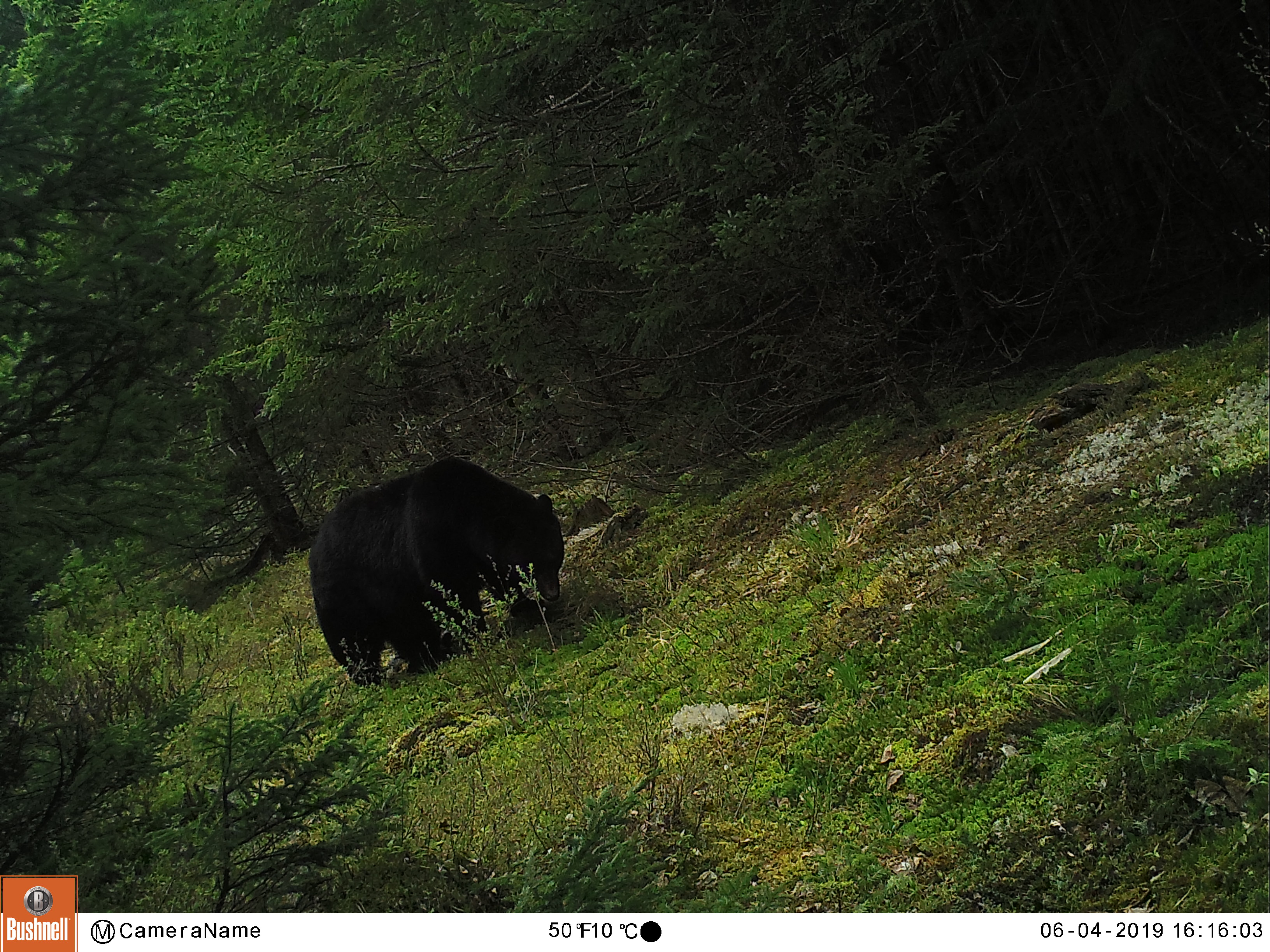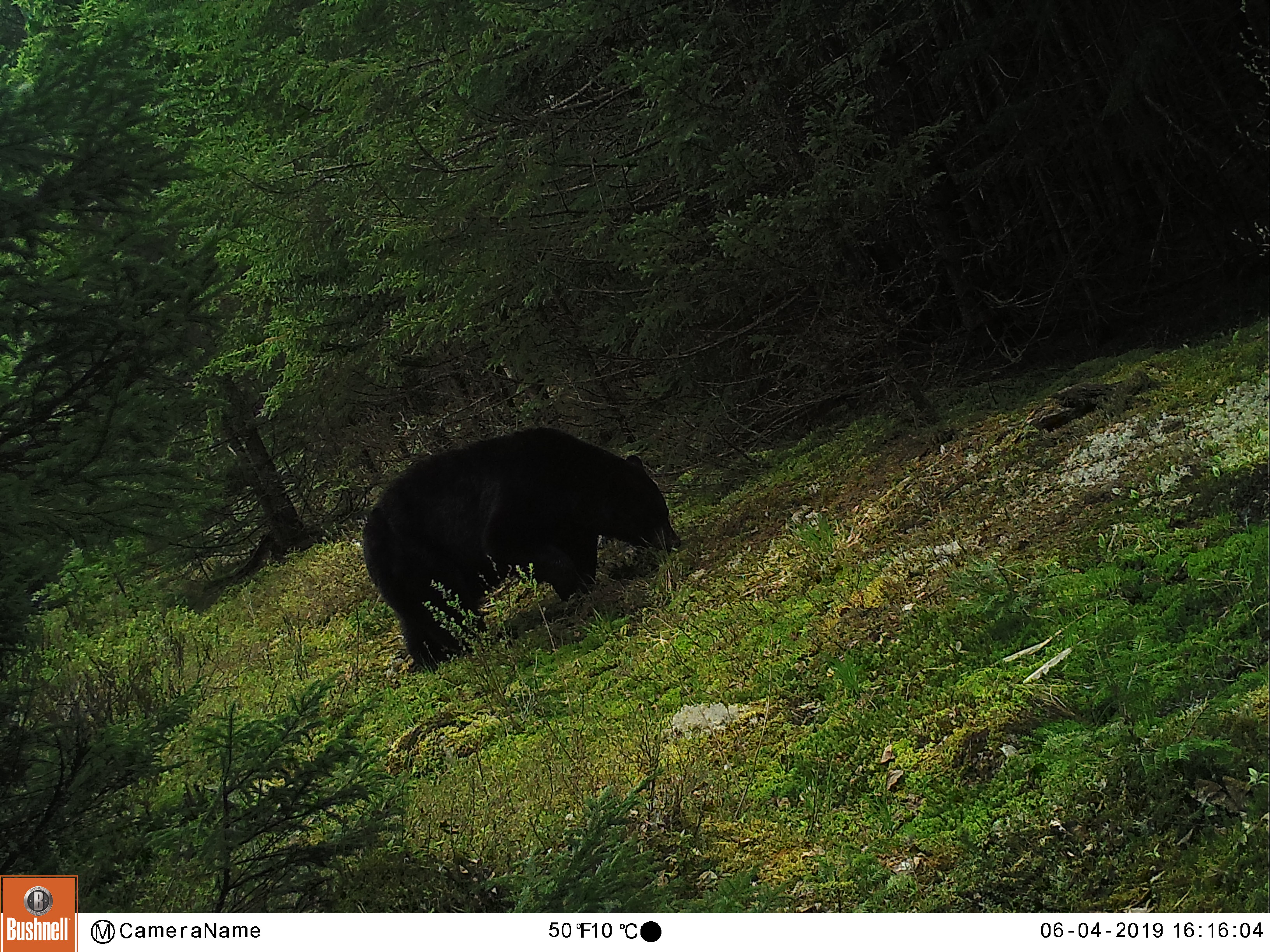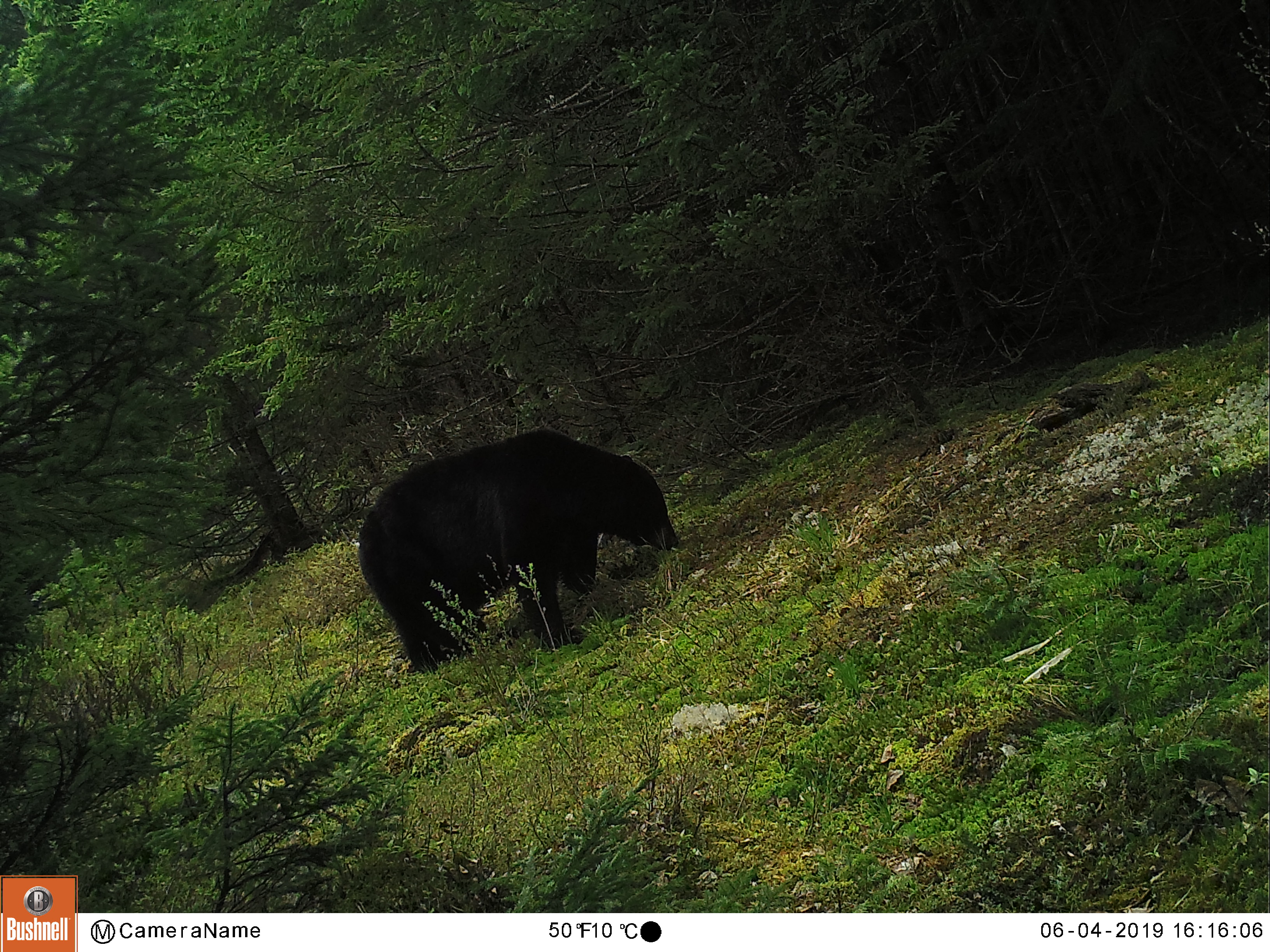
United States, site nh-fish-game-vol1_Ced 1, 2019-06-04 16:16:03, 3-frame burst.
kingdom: Animalia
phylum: Chordata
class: Mammalia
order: Carnivora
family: Ursidae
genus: Ursus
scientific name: Ursus americanus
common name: black bear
Black bear (Ursus americanus).